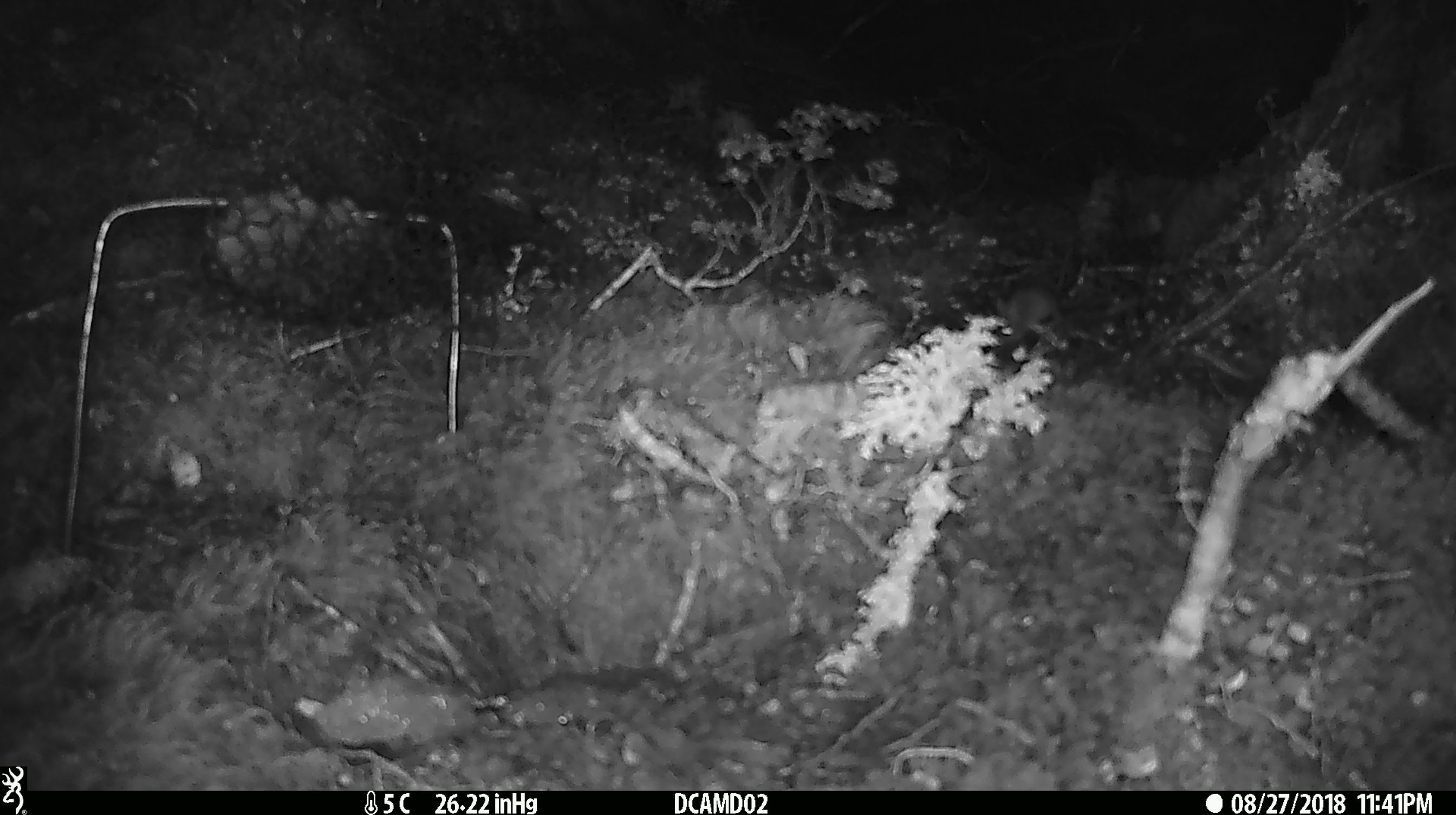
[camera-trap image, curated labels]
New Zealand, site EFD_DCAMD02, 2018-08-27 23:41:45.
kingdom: Animalia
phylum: Chordata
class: Mammalia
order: Rodentia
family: Muridae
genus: Mus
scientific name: Mus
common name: mouse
Mouse (Mus).